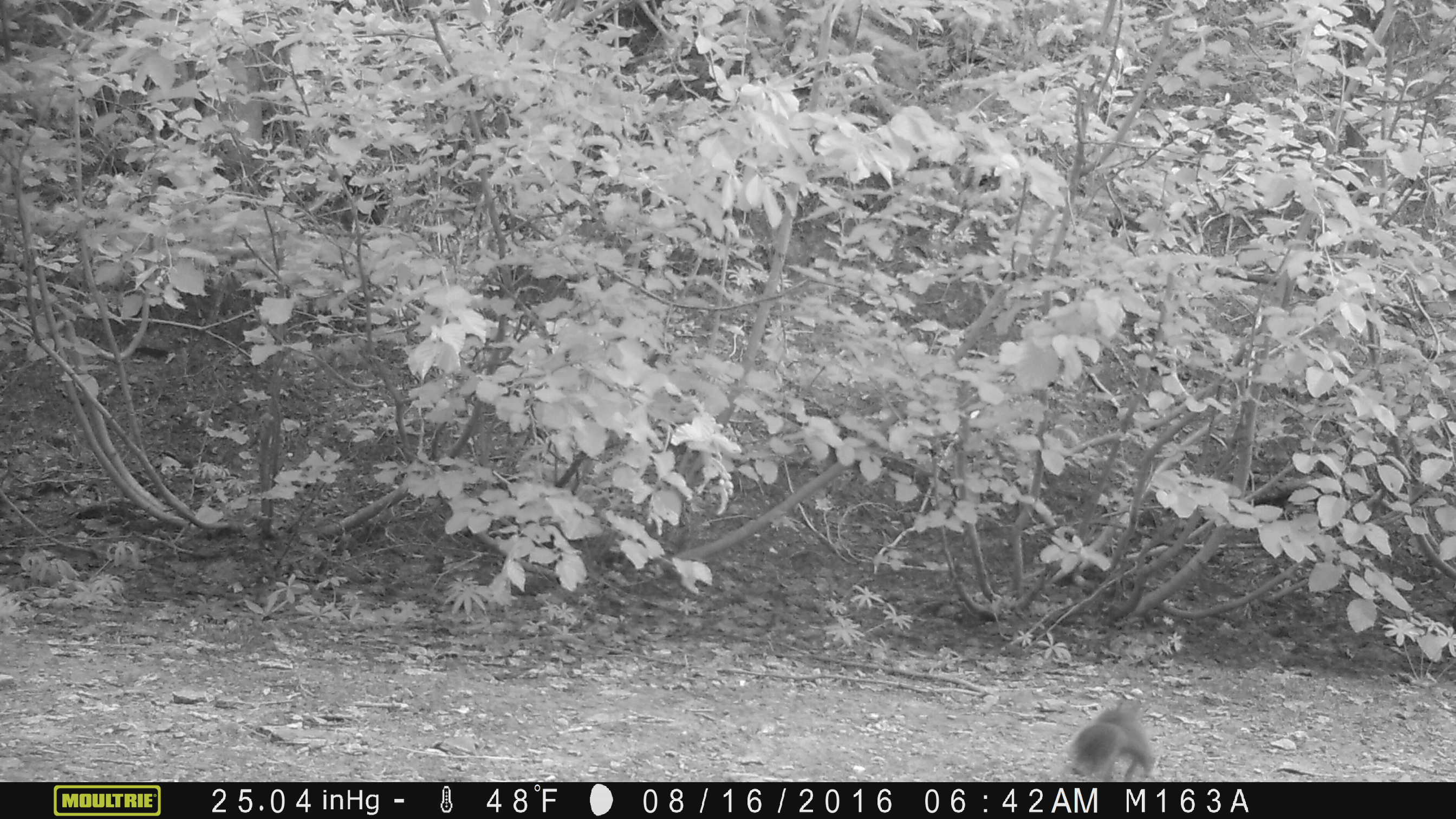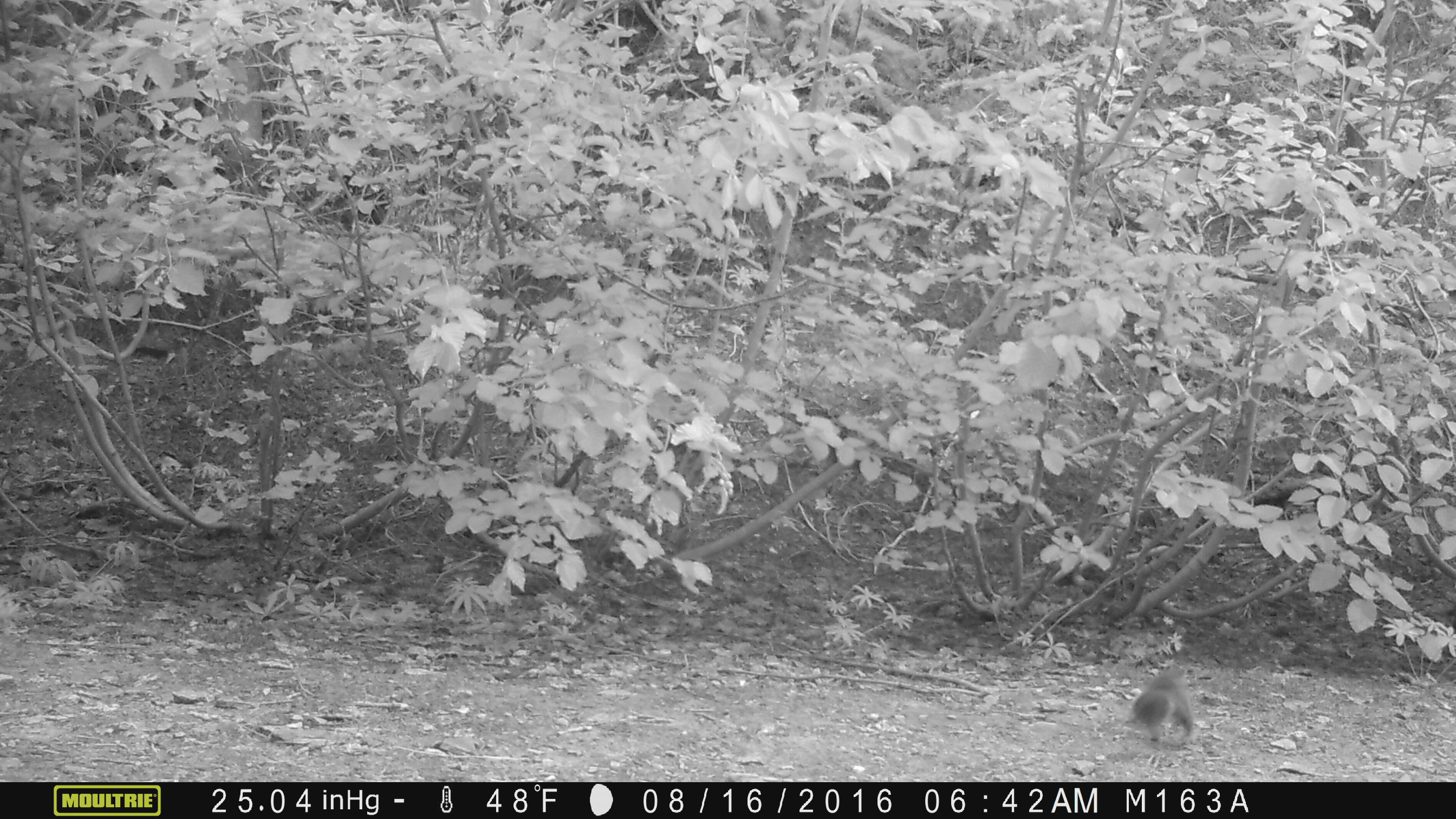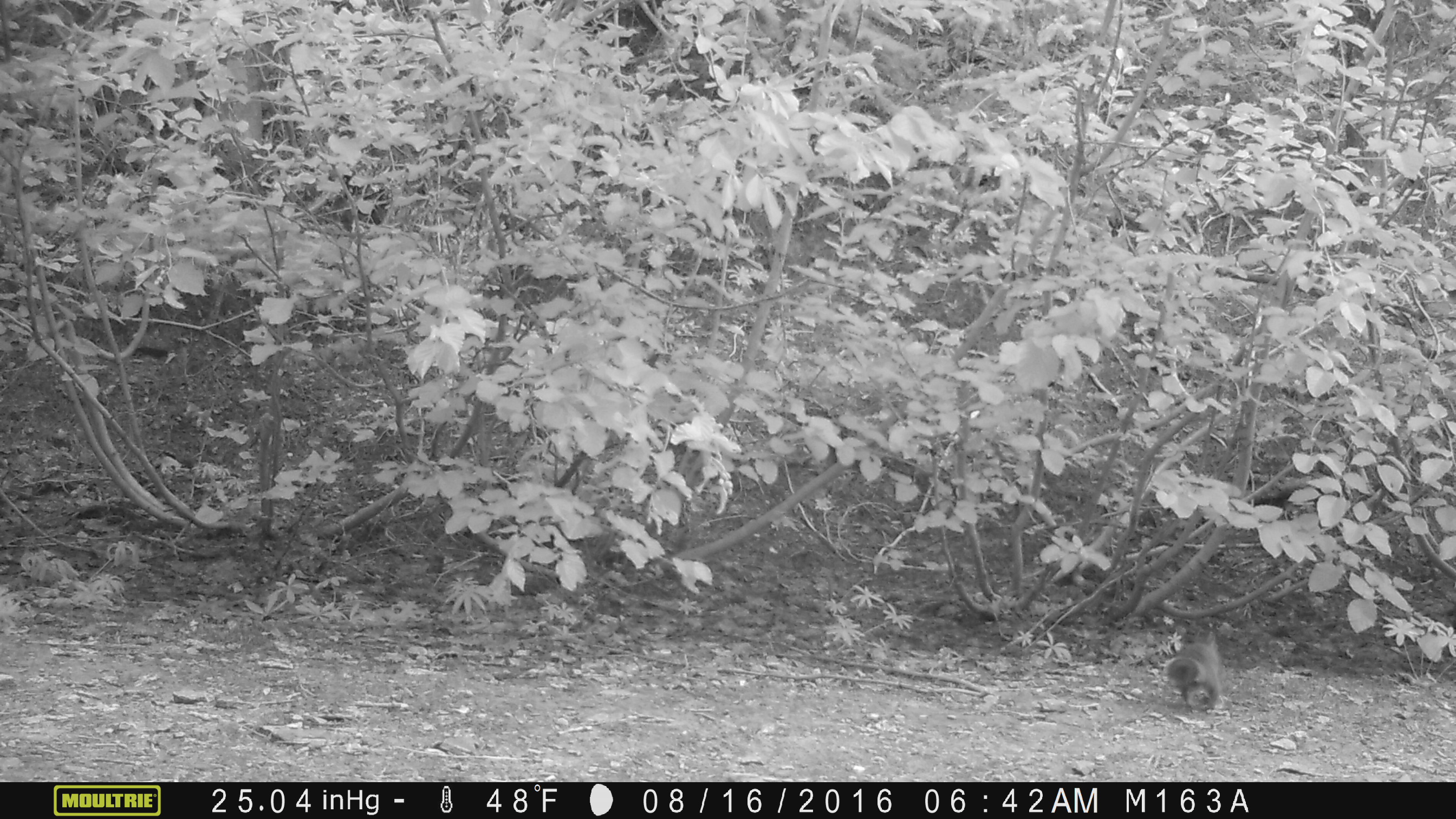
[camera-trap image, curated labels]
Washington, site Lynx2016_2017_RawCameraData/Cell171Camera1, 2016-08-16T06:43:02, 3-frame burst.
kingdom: Animalia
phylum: Chordata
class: Mammalia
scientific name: Mammalia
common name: small mammal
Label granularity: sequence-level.